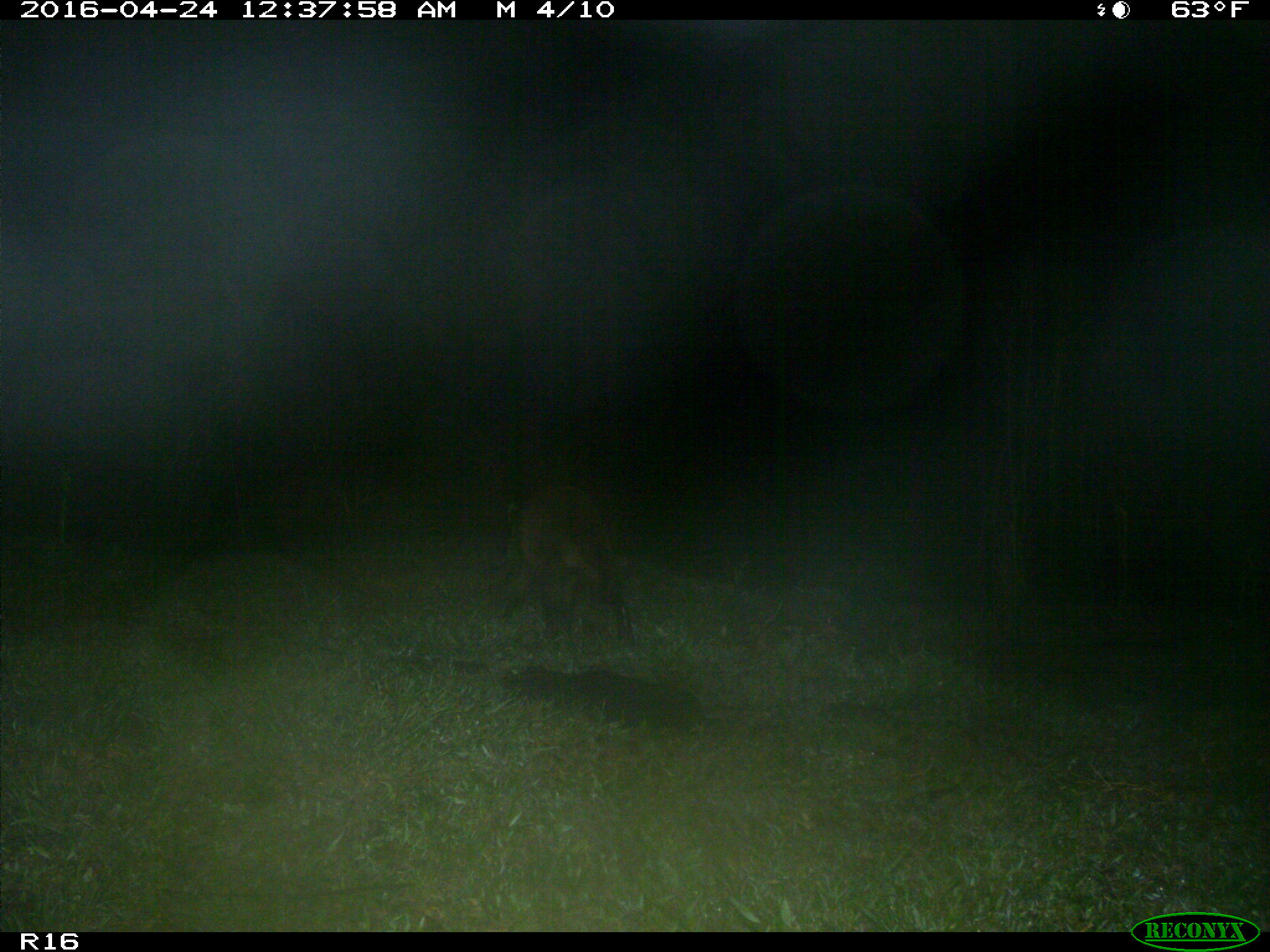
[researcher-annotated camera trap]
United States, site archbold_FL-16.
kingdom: Animalia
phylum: Chordata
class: Mammalia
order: Carnivora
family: Procyonidae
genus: Procyon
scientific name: Procyon lotor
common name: common raccoon